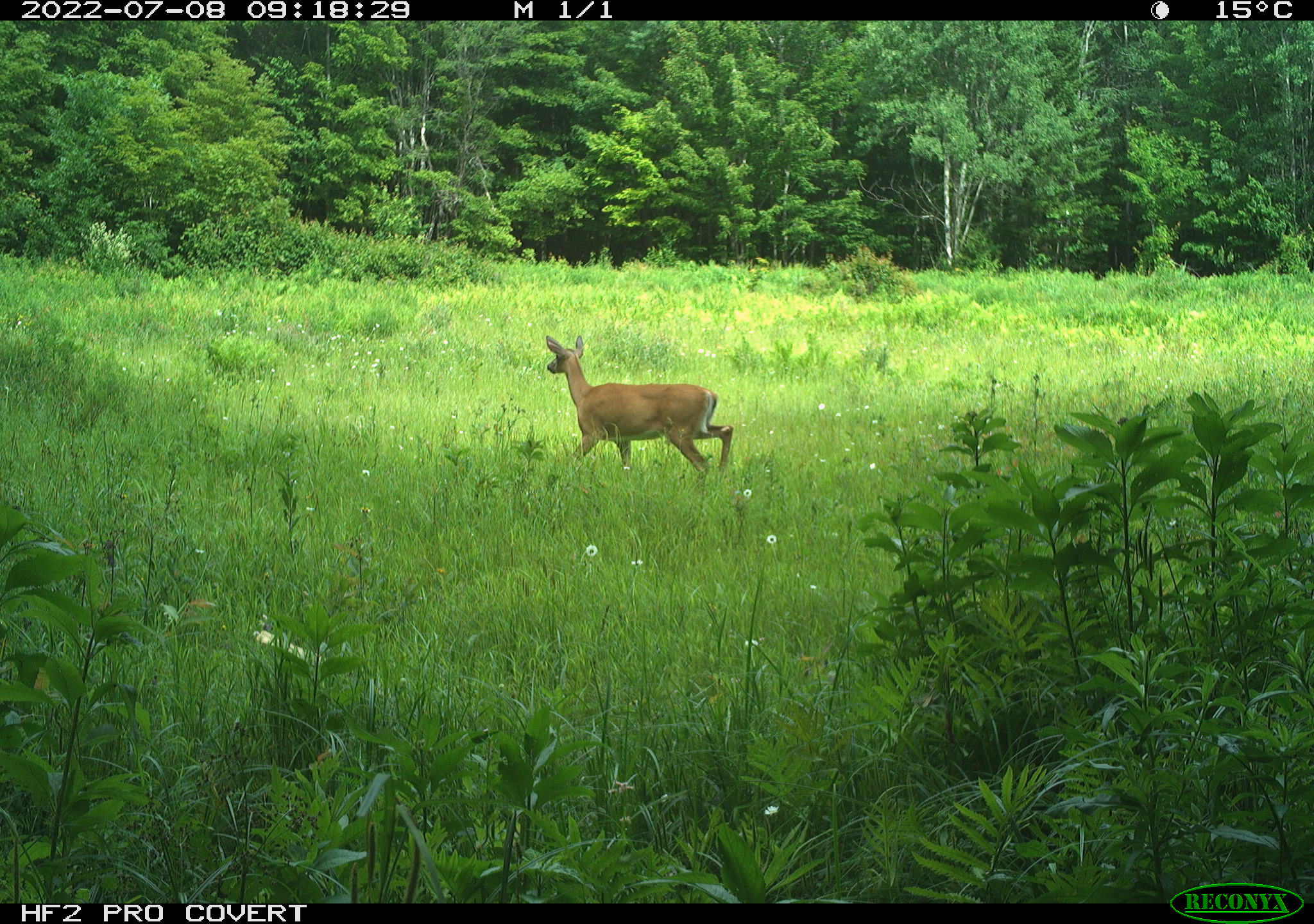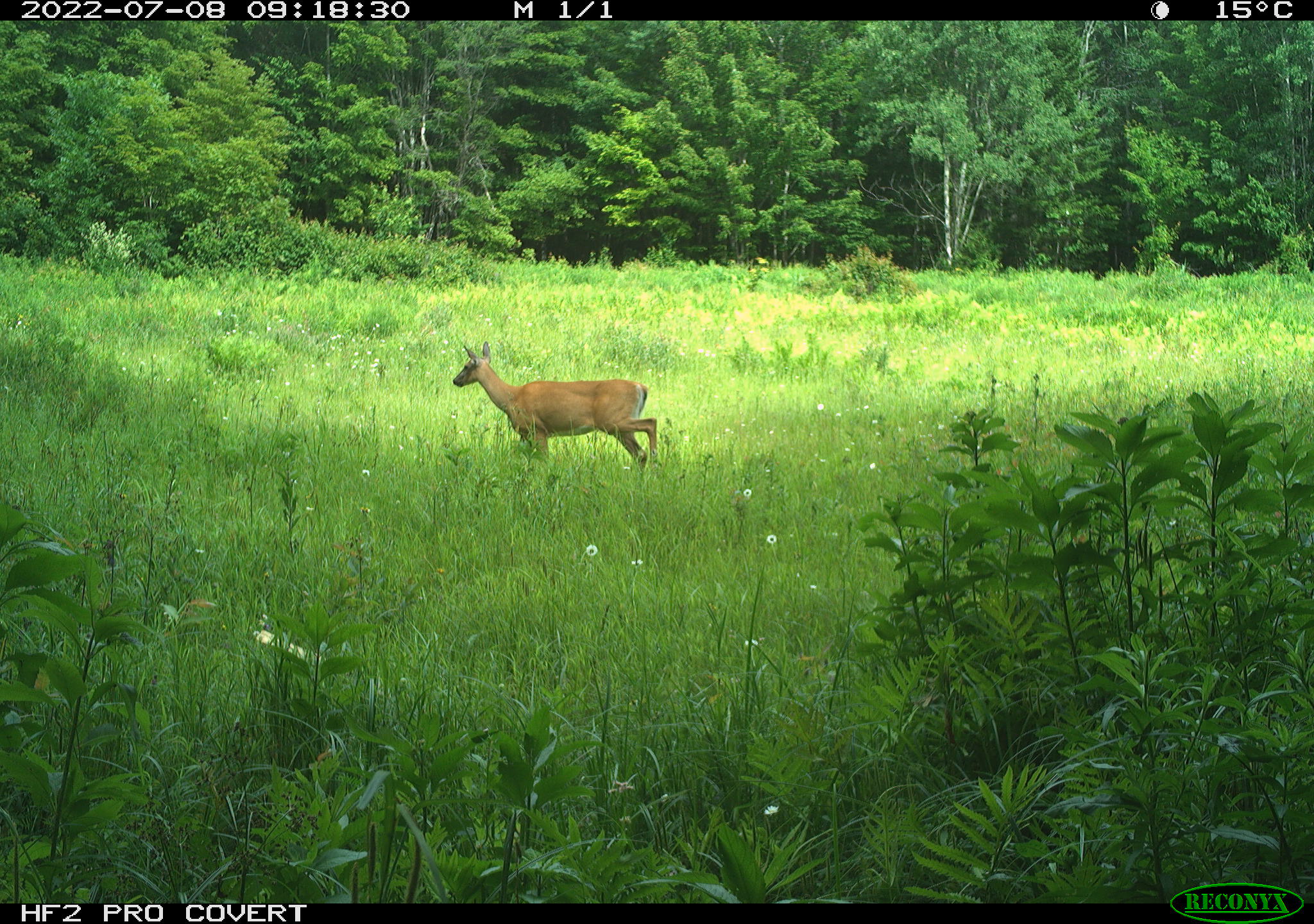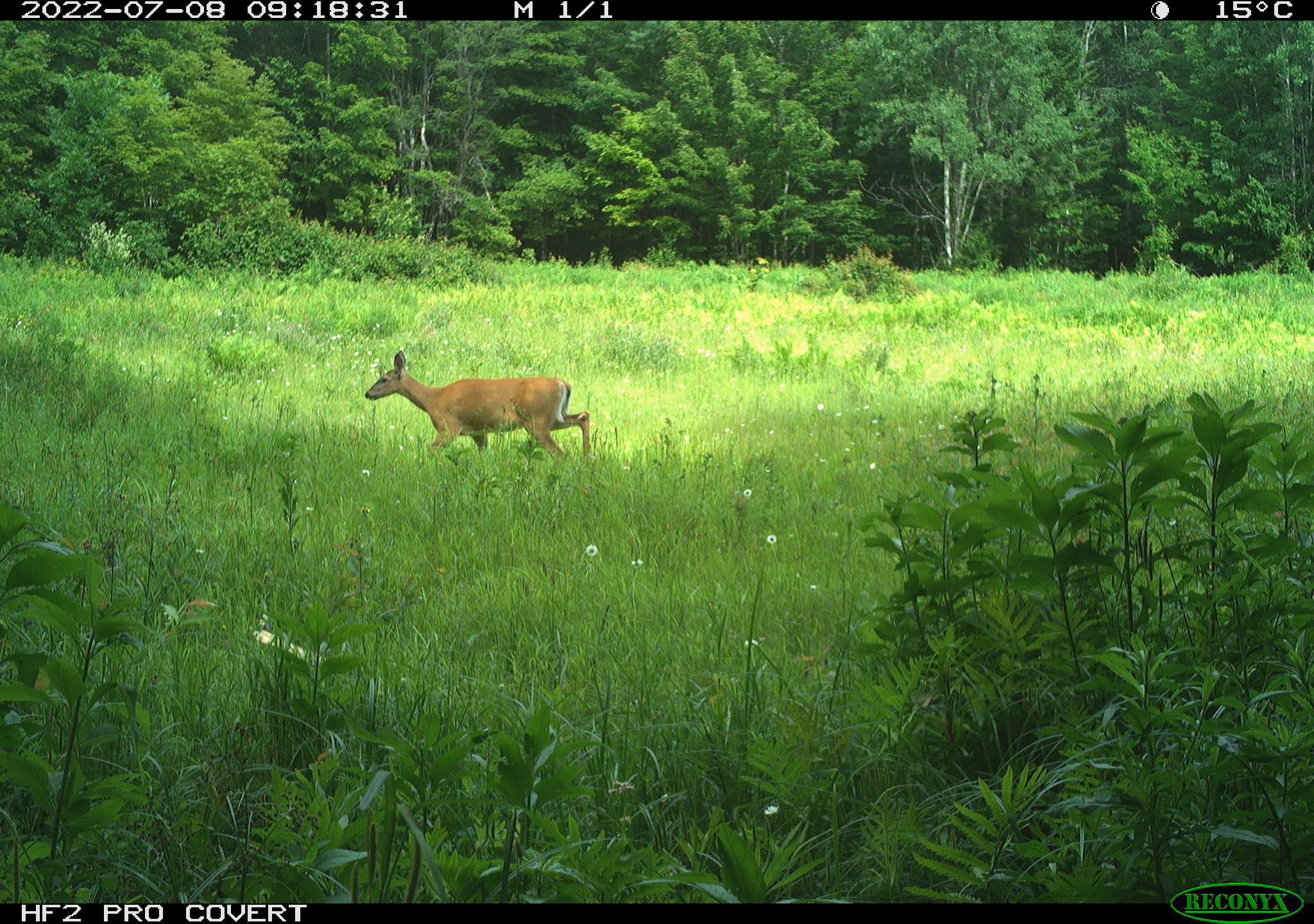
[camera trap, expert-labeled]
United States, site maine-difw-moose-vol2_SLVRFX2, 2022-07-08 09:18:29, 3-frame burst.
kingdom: Animalia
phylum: Chordata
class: Mammalia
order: Artiodactyla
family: Cervidae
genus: Odocoileus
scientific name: Odocoileus virginianus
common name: white-tailed deer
White-tailed deer (Odocoileus virginianus).